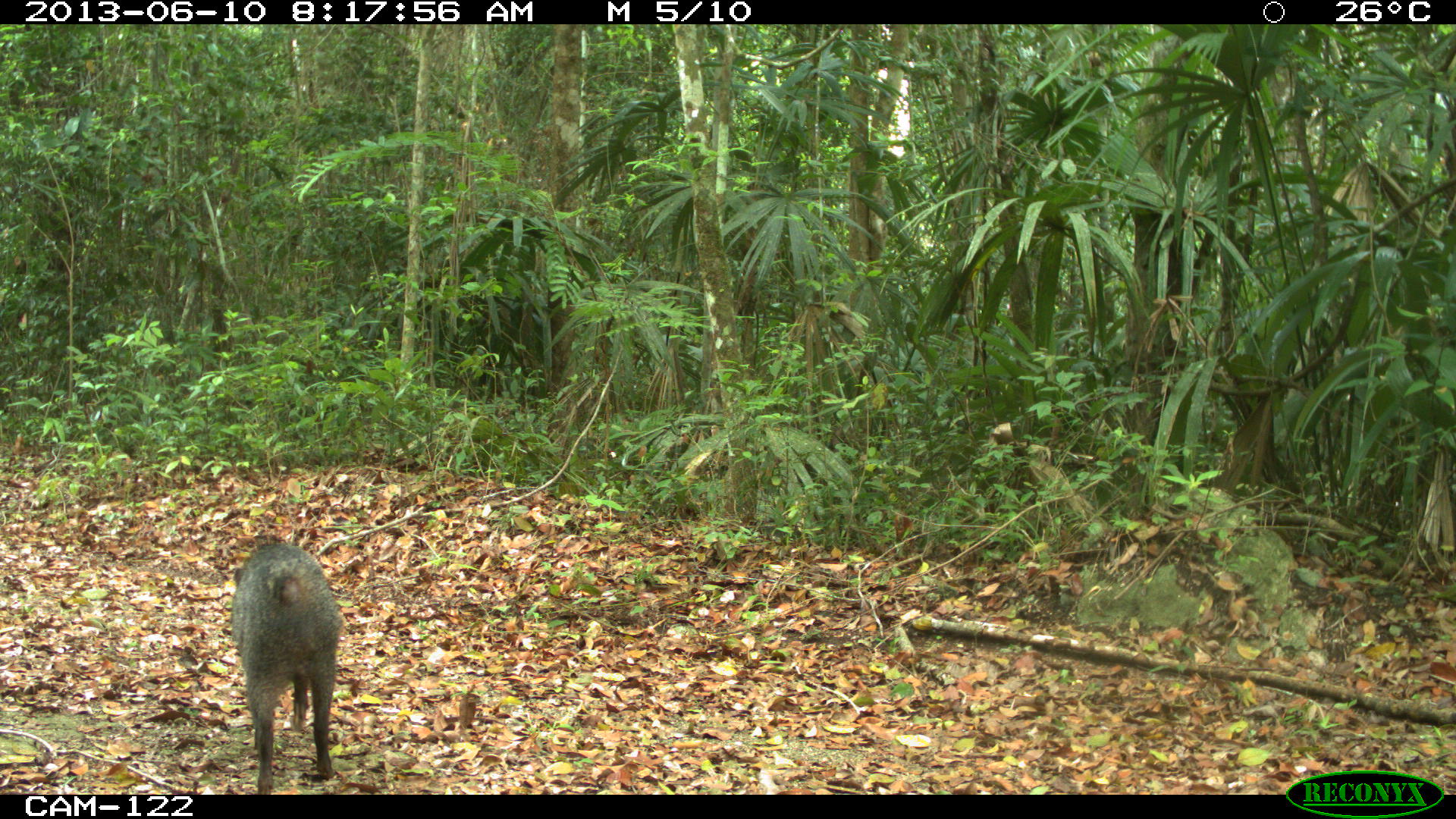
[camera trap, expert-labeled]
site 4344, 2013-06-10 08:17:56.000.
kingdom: Animalia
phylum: Chordata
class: Mammalia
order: Artiodactyla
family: Tayassuidae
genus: Pecari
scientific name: Pecari tajacu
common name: collared peccary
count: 1